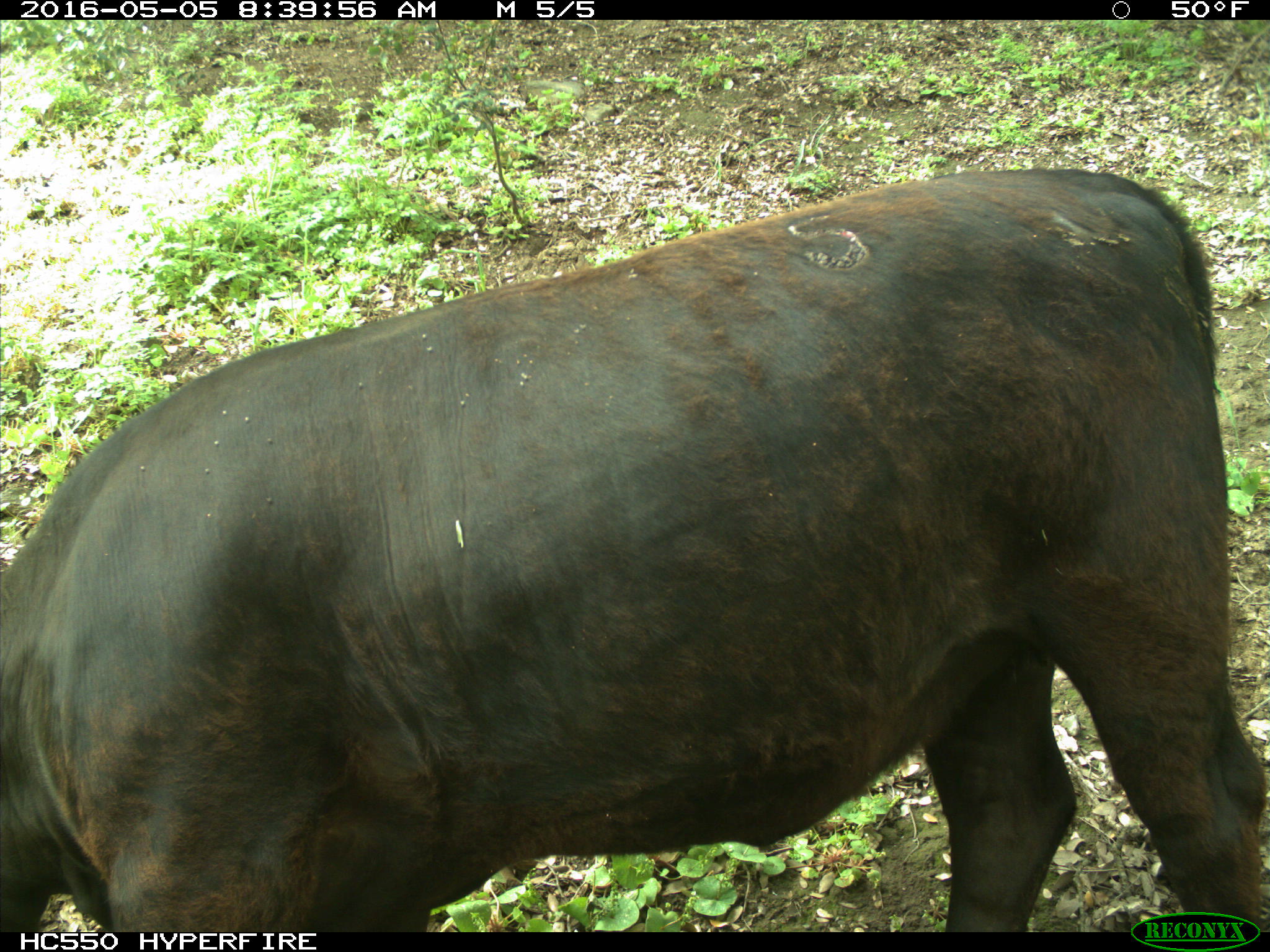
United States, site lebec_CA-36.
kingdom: Animalia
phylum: Chordata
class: Mammalia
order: Artiodactyla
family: Bovidae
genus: Bos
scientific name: Bos taurus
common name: domestic cow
Bos taurus (domestic cow).